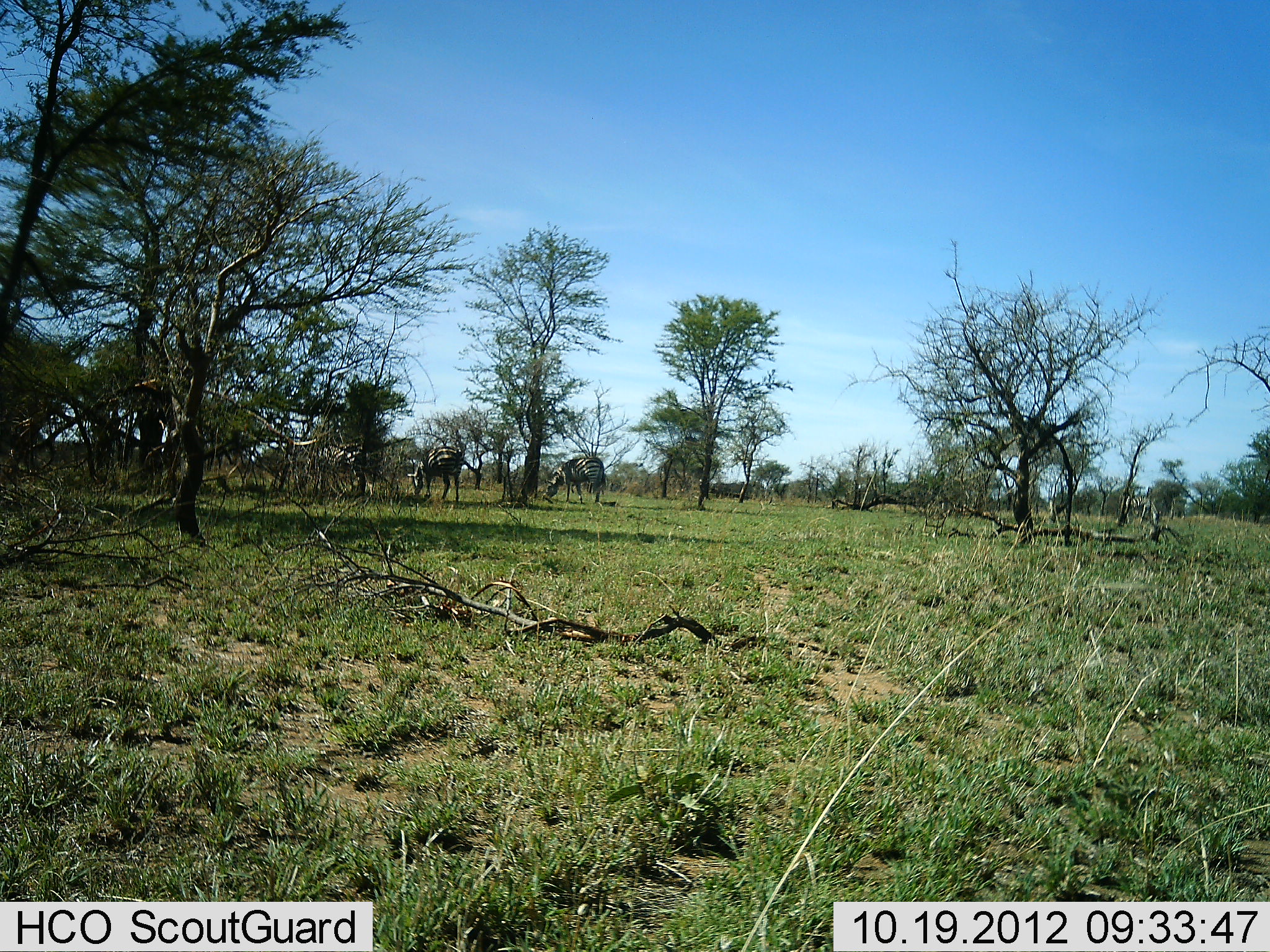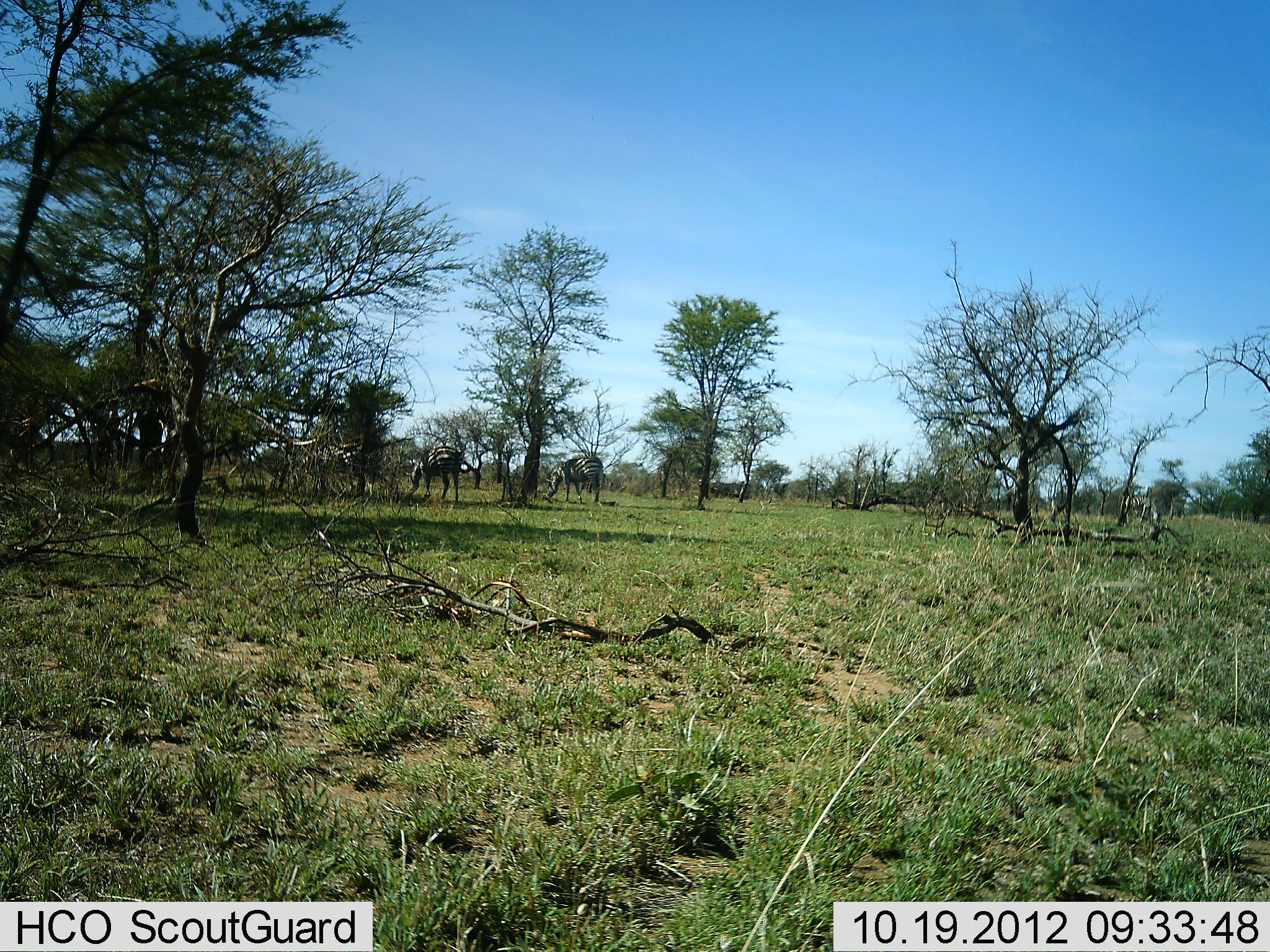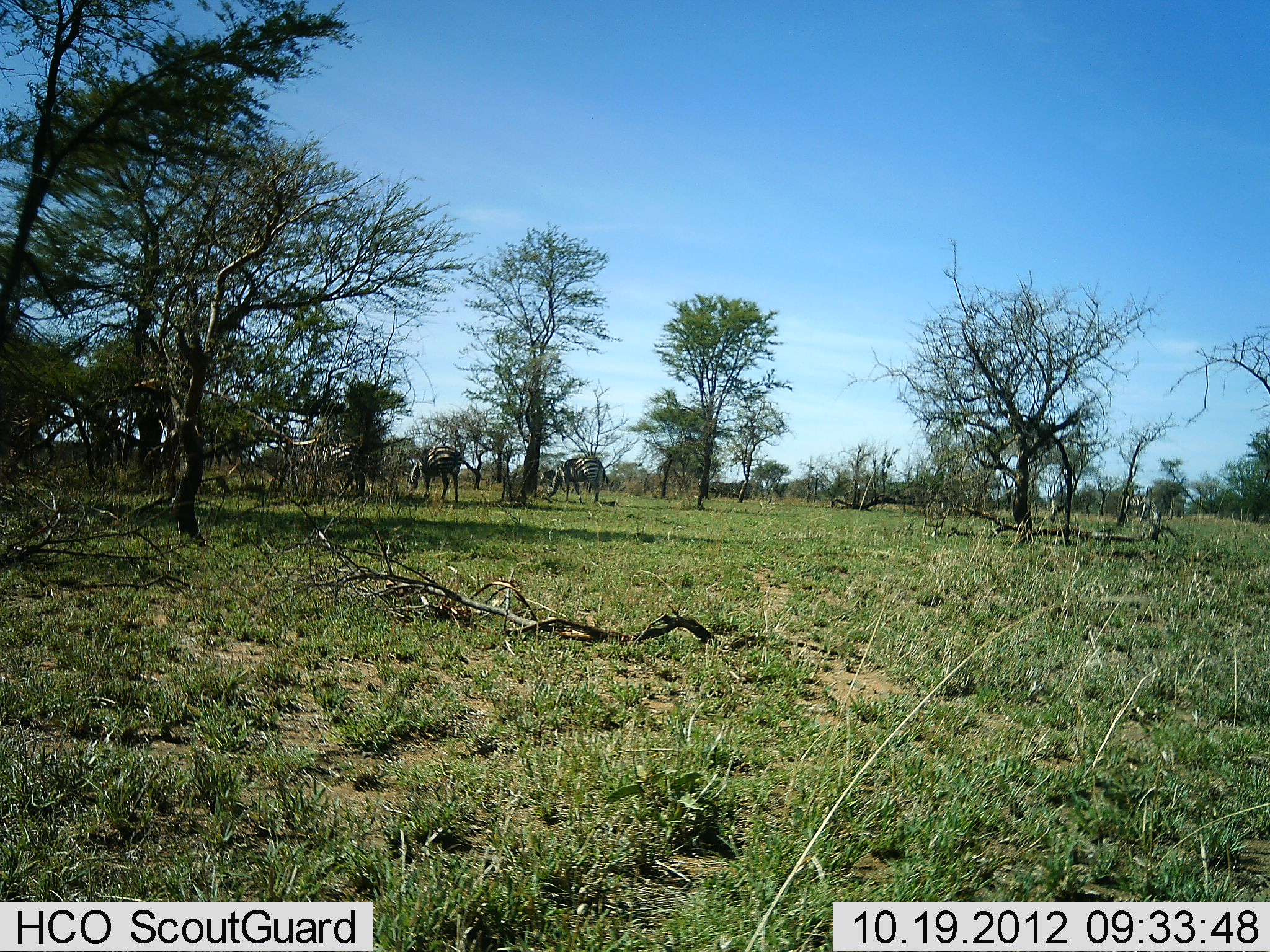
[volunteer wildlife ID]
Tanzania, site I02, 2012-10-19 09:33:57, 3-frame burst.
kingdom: Animalia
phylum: Chordata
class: Mammalia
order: Perissodactyla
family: Equidae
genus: Equus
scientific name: Equus quagga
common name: plains zebra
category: zebra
Zebra (plains zebra) (Equus quagga), count 4. Behavior (volunteer vote fractions): standing 40%, resting 0%, moving 0%, interacting 0%. Young present (vote fraction): 0%. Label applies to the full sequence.